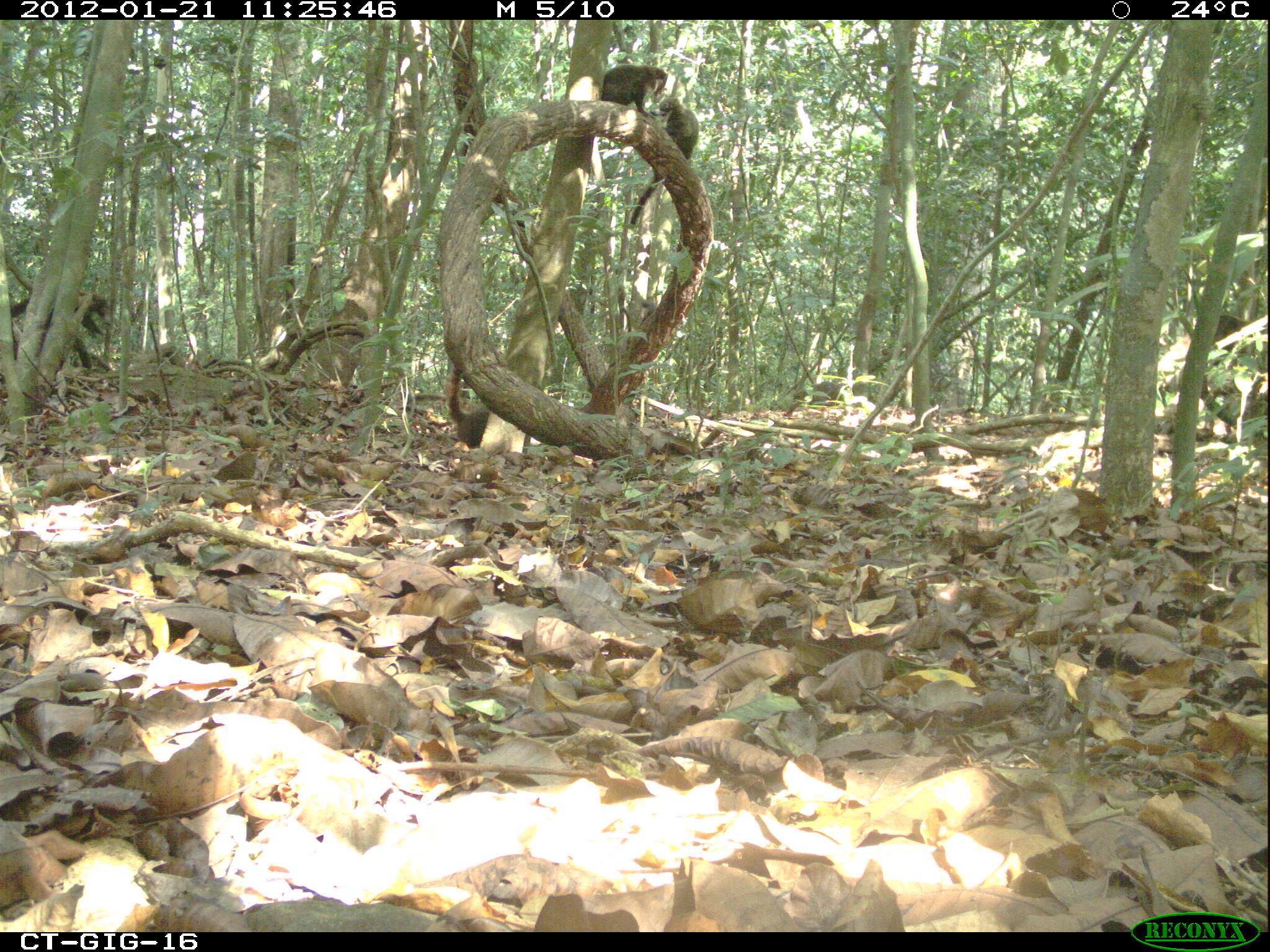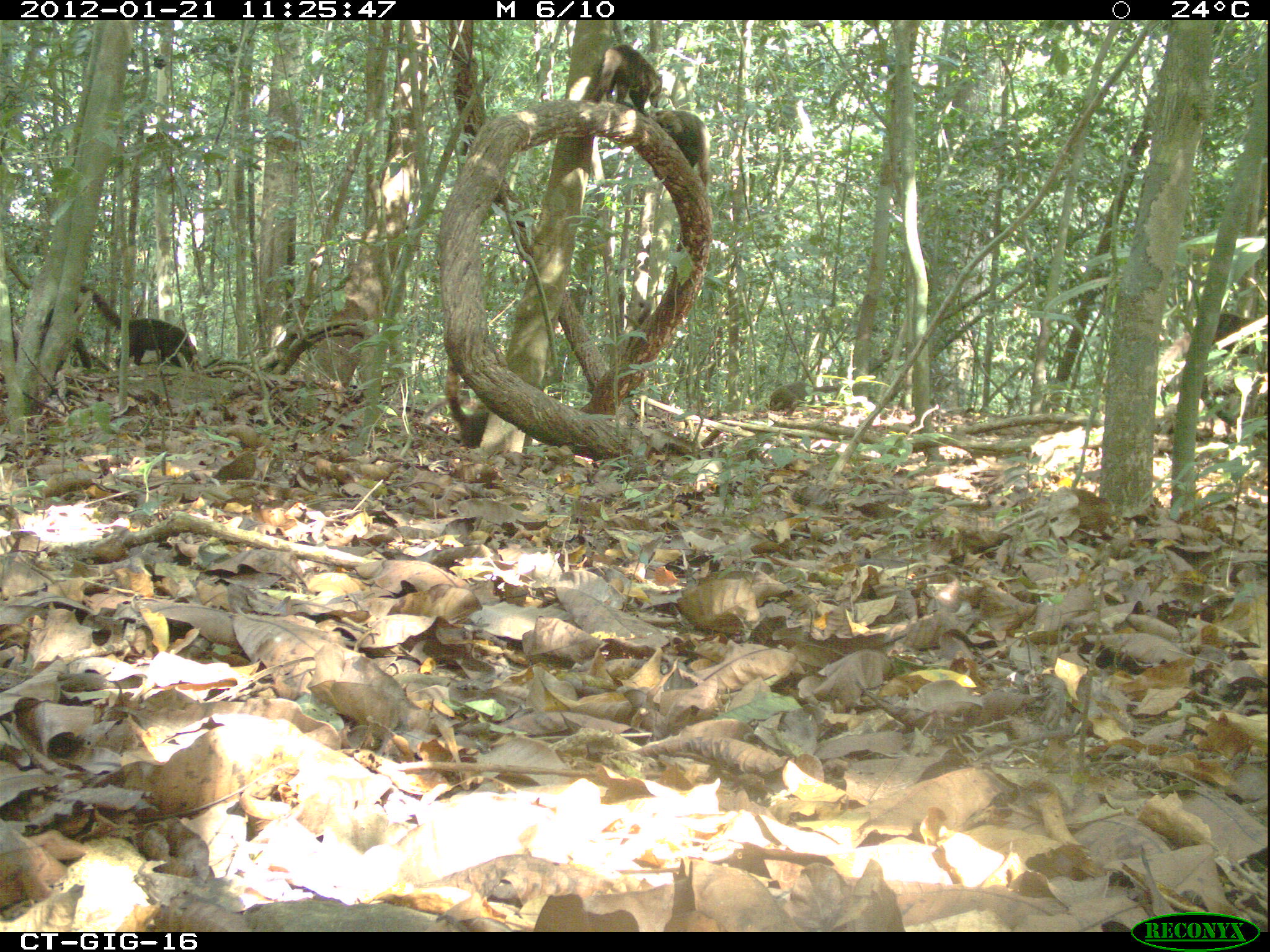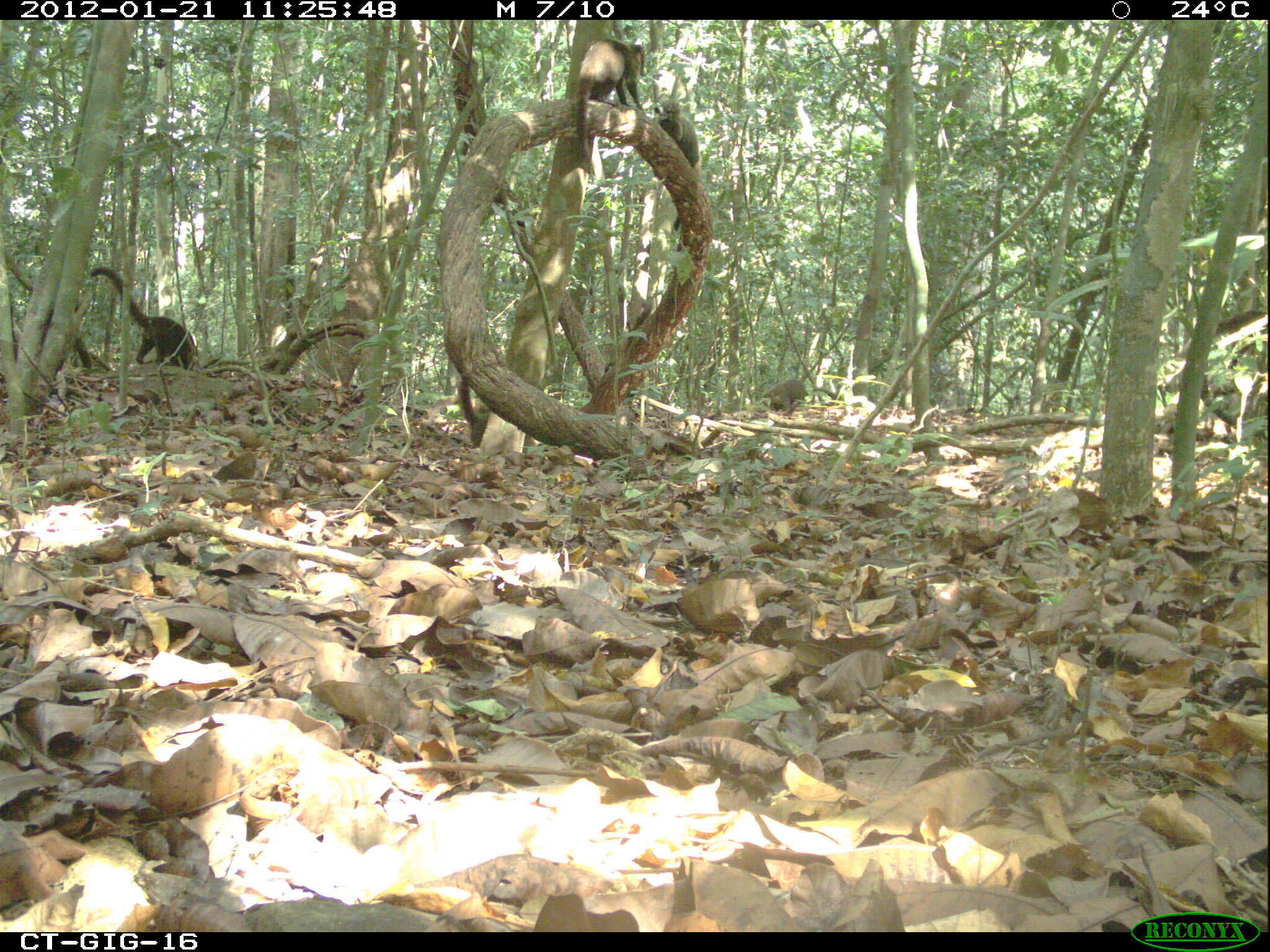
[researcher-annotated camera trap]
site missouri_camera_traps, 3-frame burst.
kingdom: Animalia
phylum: Chordata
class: Mammalia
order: Carnivora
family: Procyonidae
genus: Nasua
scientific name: Nasua narica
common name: white-nosed coati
White-nosed coati (Nasua narica). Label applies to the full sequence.